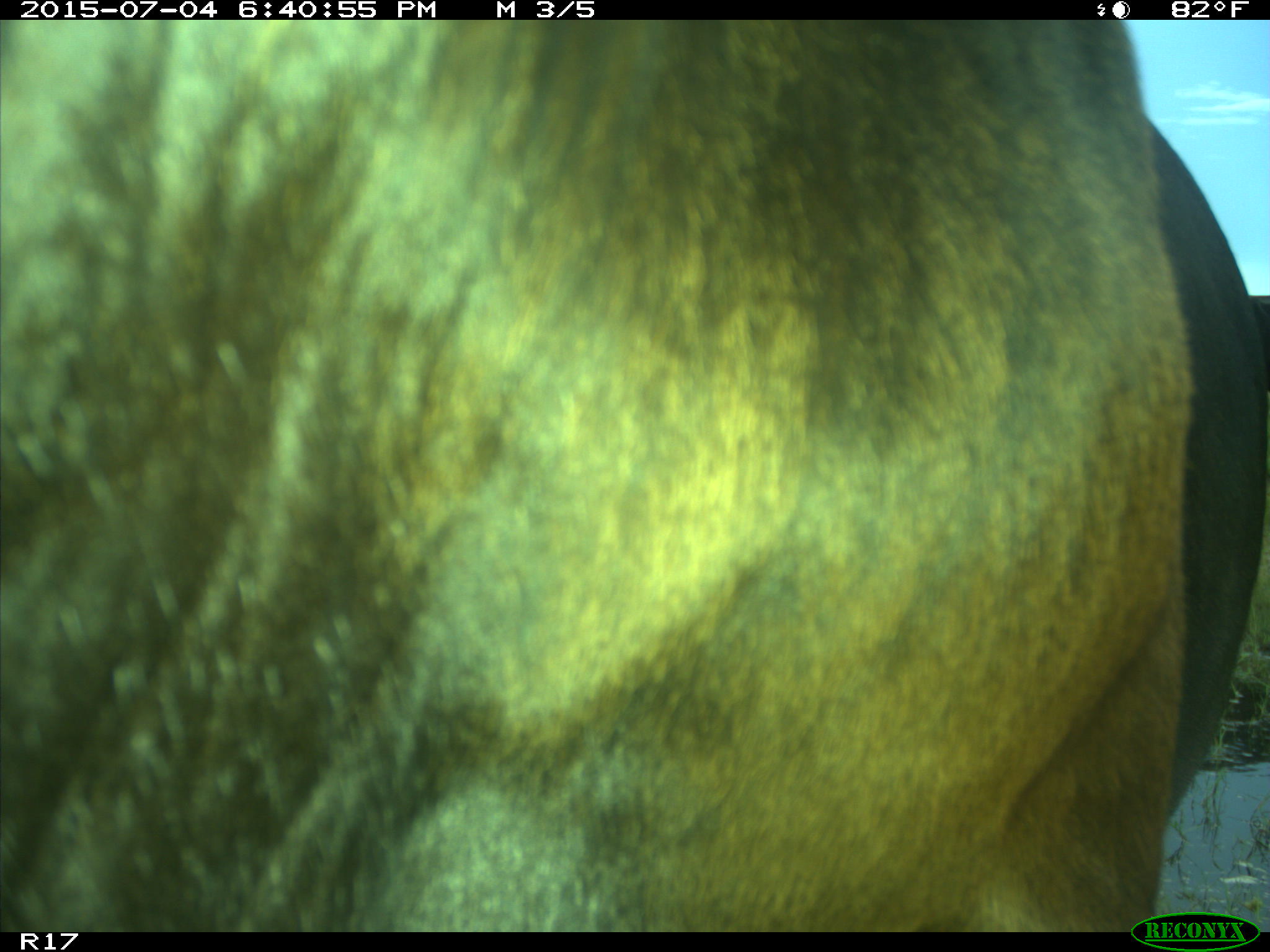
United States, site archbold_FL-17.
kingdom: Animalia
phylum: Chordata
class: Mammalia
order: Artiodactyla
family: Bovidae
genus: Bos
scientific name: Bos taurus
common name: domestic cow